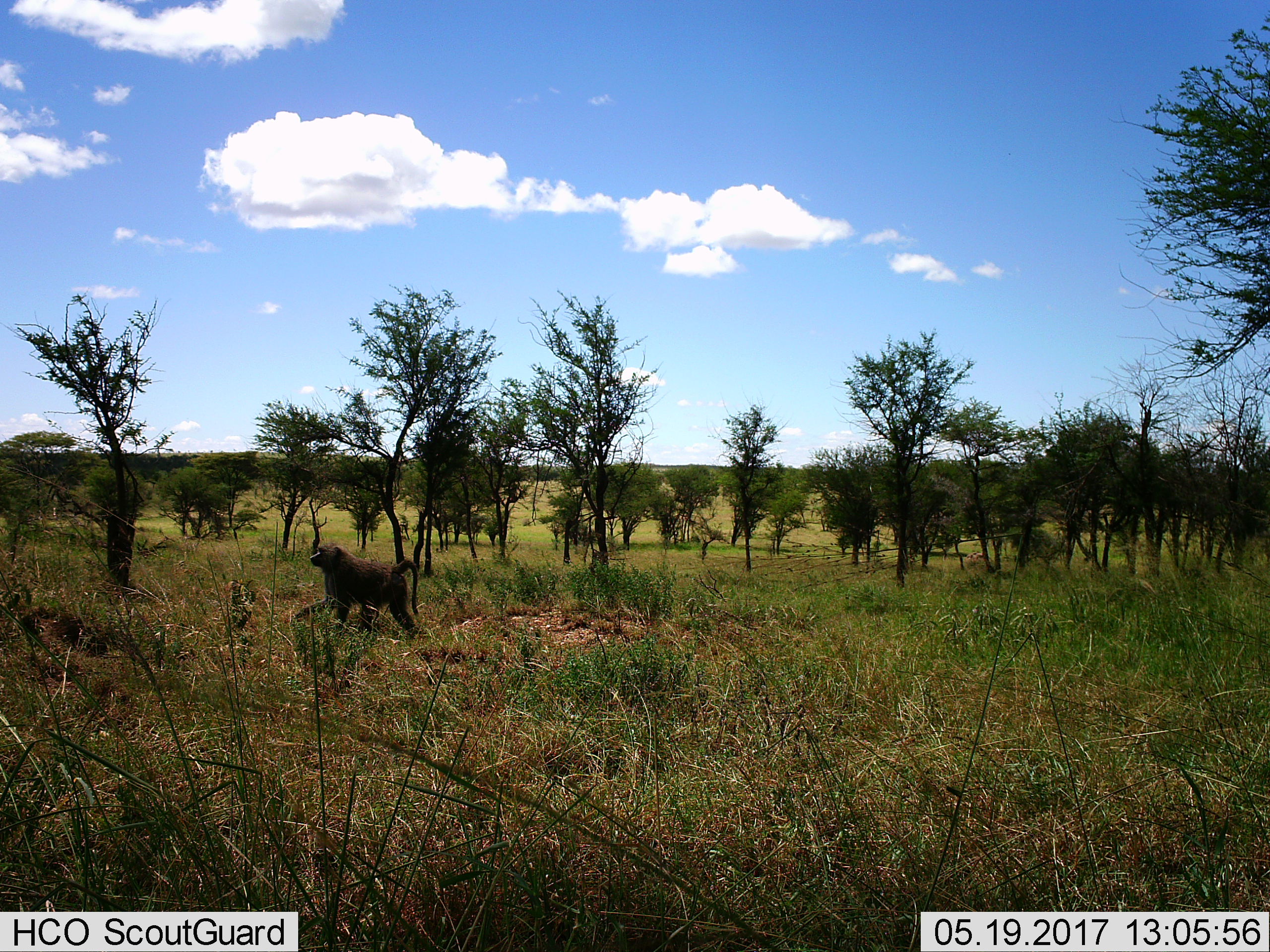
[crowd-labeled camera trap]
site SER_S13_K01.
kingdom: Animalia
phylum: Chordata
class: Mammalia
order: Primates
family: Cercopithecidae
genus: Papio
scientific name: Papio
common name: baboon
Baboon (Papio), count 1. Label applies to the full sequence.